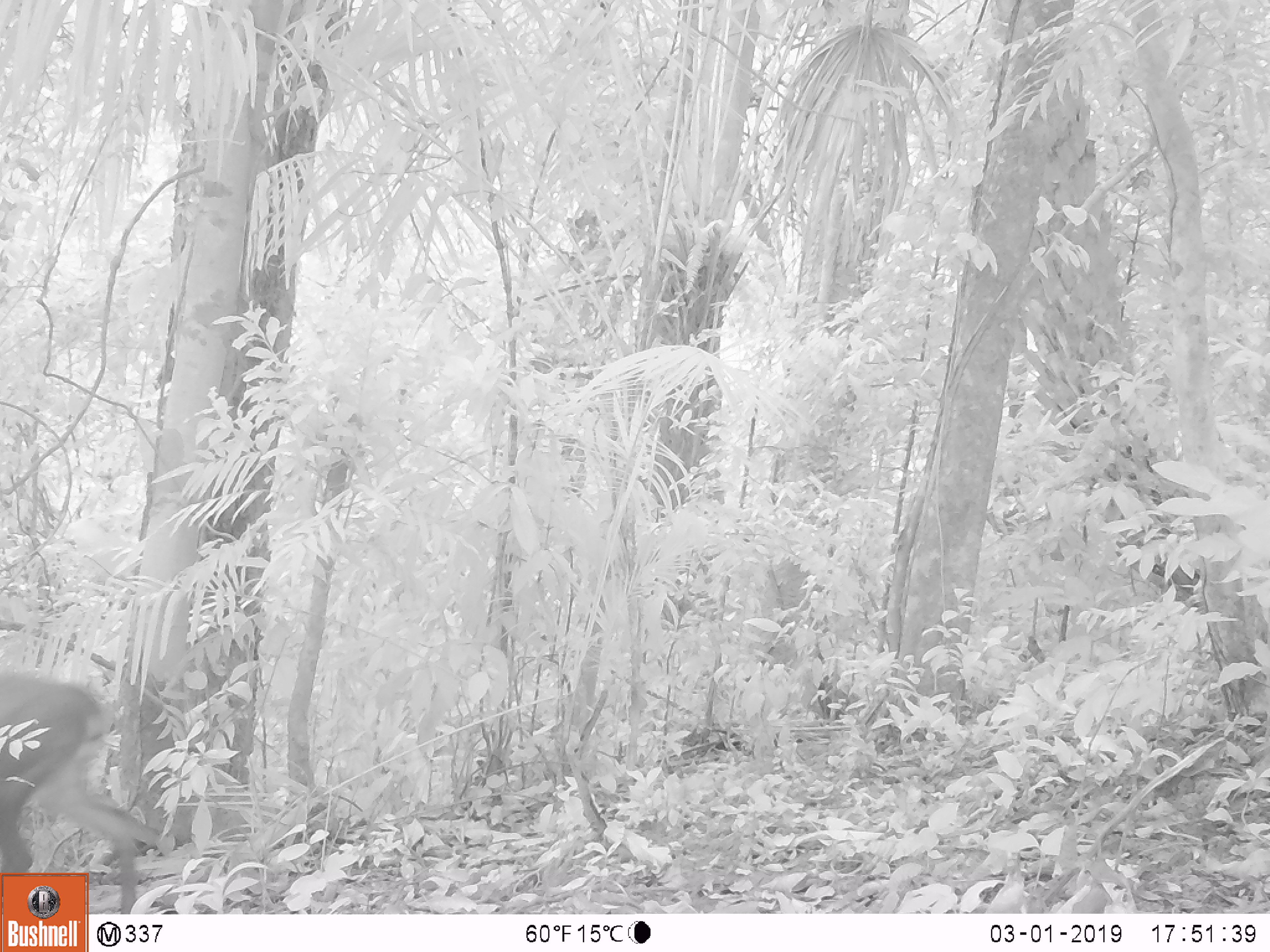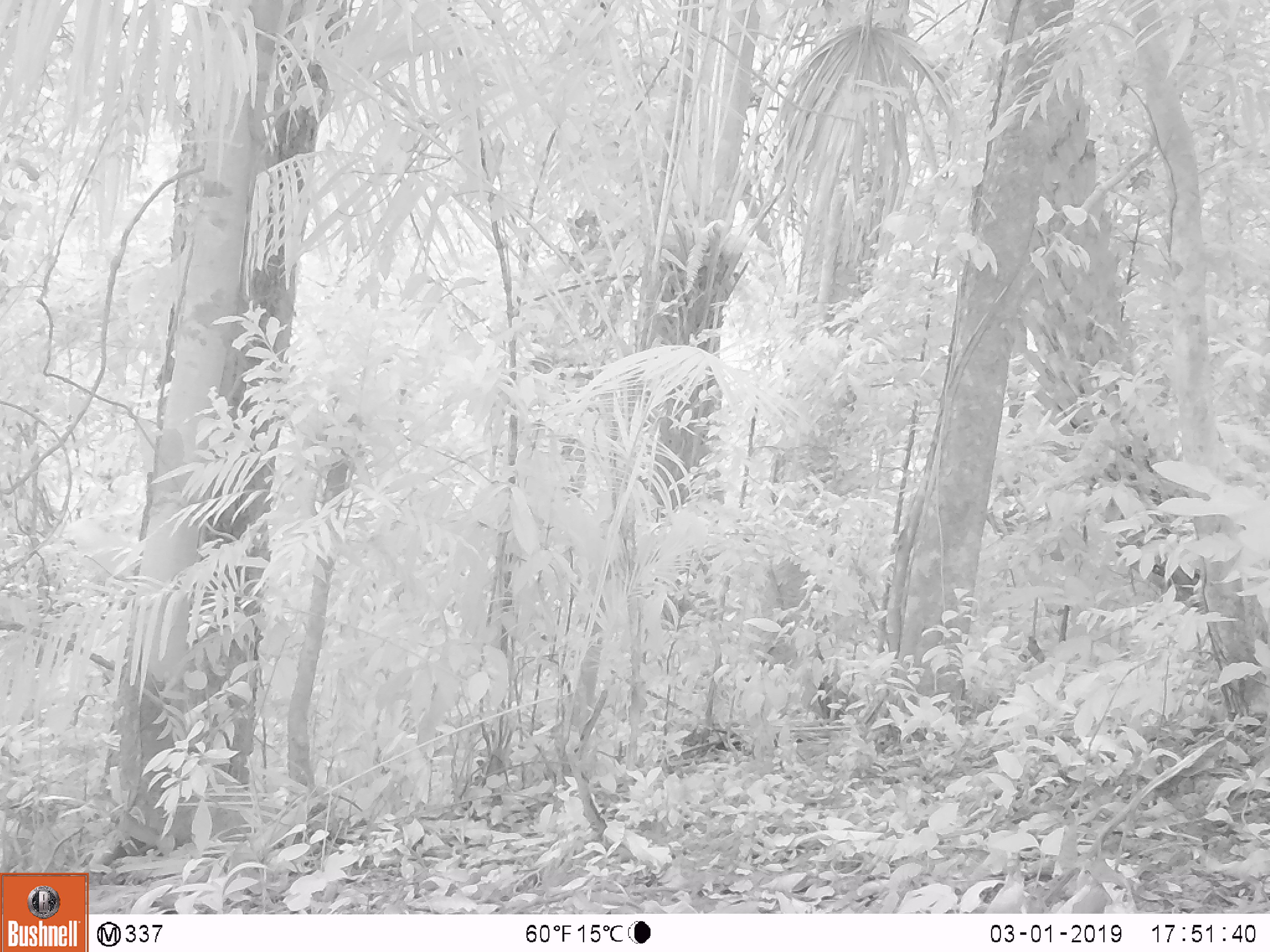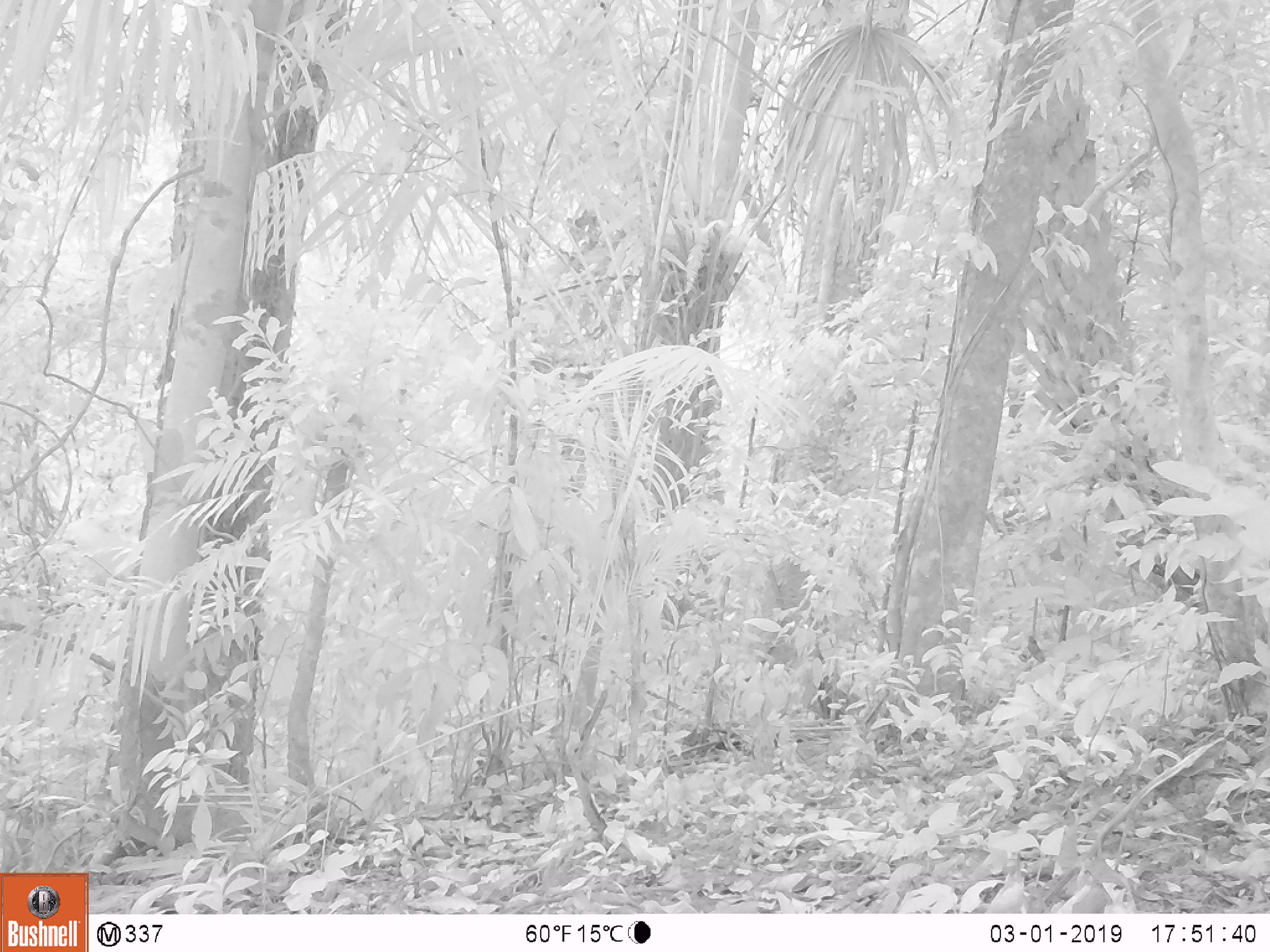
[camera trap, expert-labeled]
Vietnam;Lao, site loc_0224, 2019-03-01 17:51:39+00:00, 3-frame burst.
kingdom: Animalia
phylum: Chordata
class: Mammalia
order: Artiodactyla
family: Cervidae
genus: Muntiacus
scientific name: Muntiacus vuquangensis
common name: large-antlered muntjac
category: large antlered muntjac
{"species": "large antlered muntjac (large-antlered muntjac) (Muntiacus vuquangensis)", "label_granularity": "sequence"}